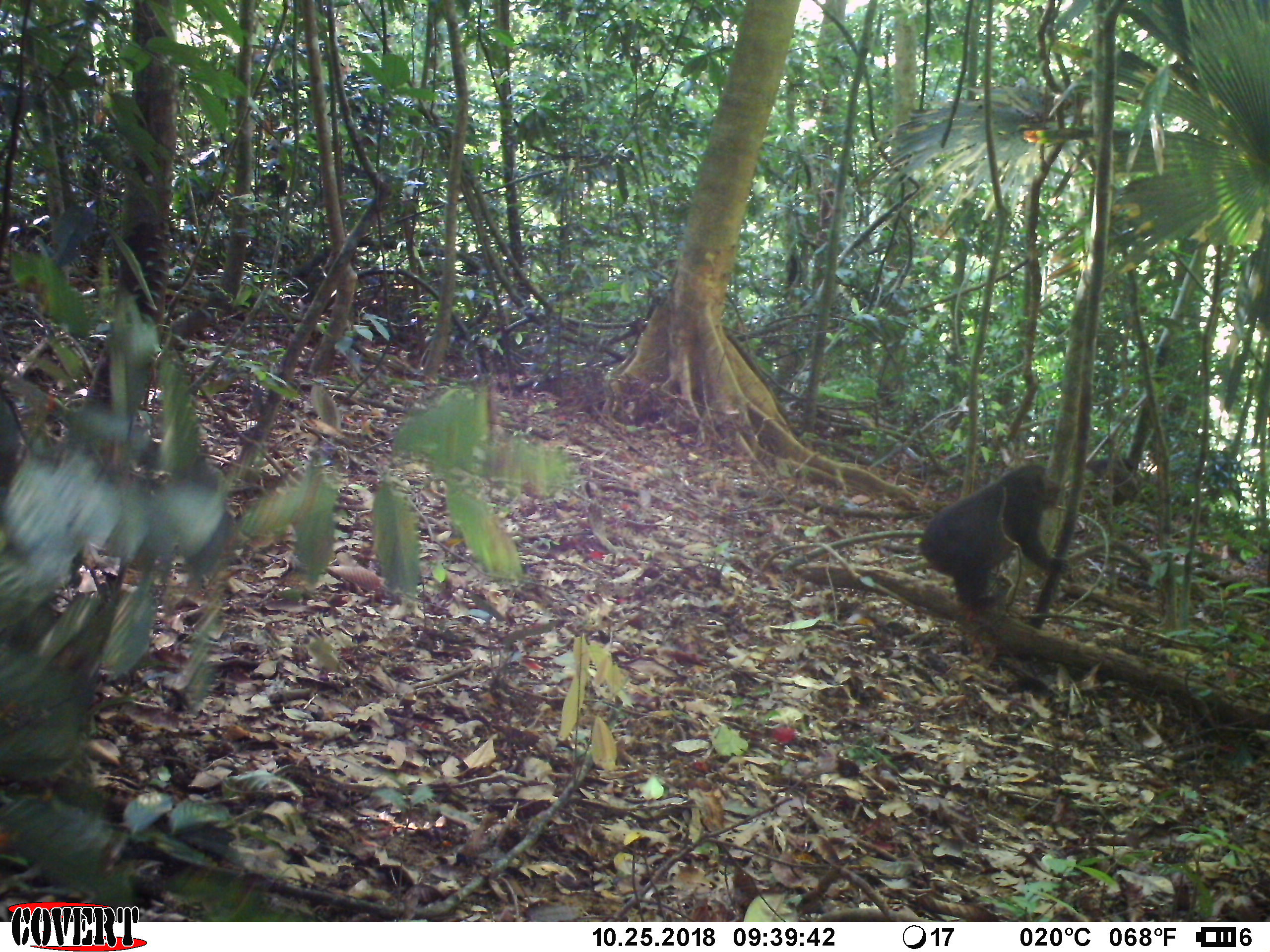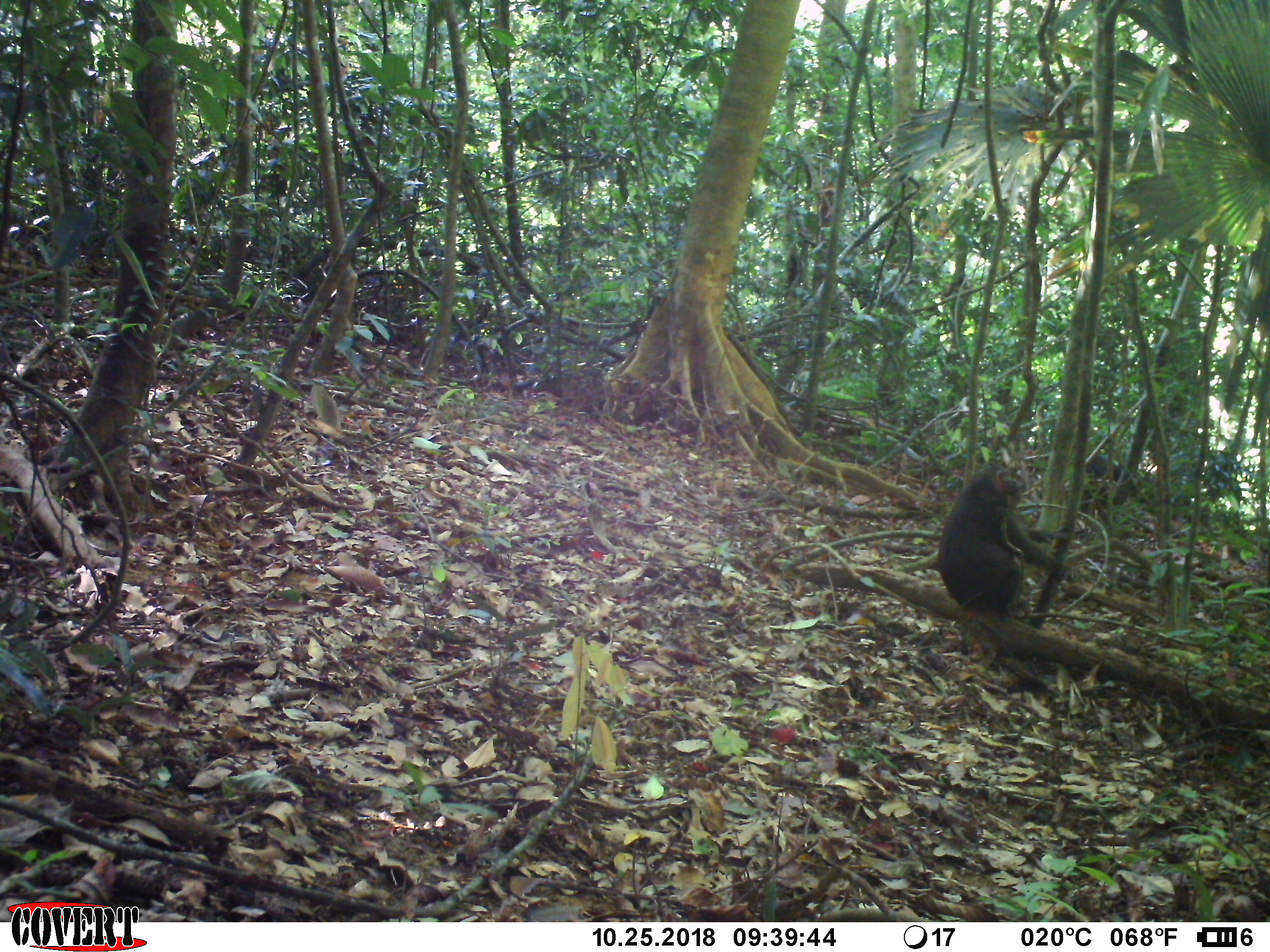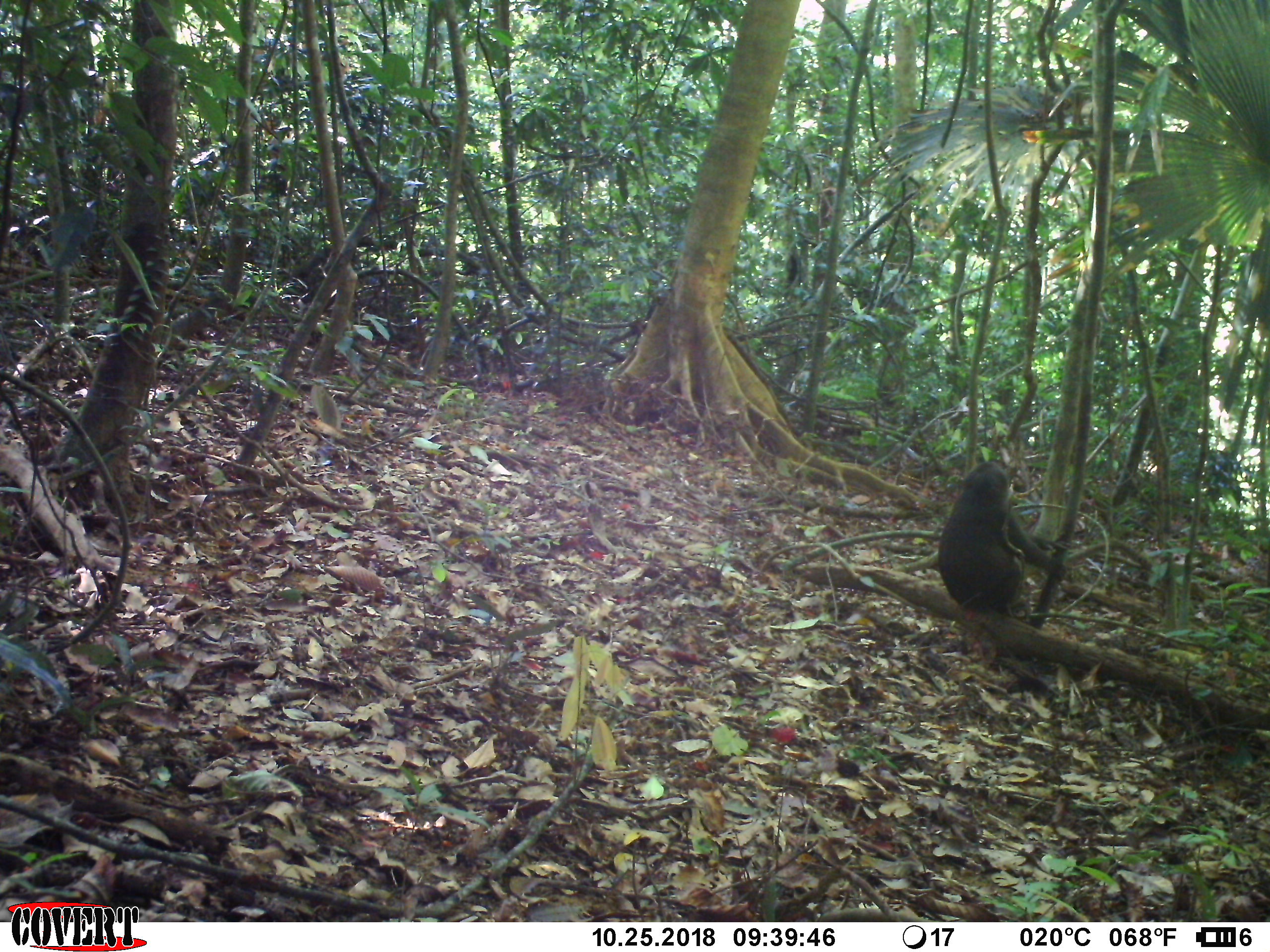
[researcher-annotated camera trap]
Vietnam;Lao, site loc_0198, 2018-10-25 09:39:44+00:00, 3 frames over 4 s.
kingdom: Animalia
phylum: Chordata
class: Mammalia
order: Primates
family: Cercopithecidae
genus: Macaca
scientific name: Macaca arctoides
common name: stump-tailed macaque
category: stump tailed macaque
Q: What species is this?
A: Stump tailed macaque (stump-tailed macaque) (Macaca arctoides).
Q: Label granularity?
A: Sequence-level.